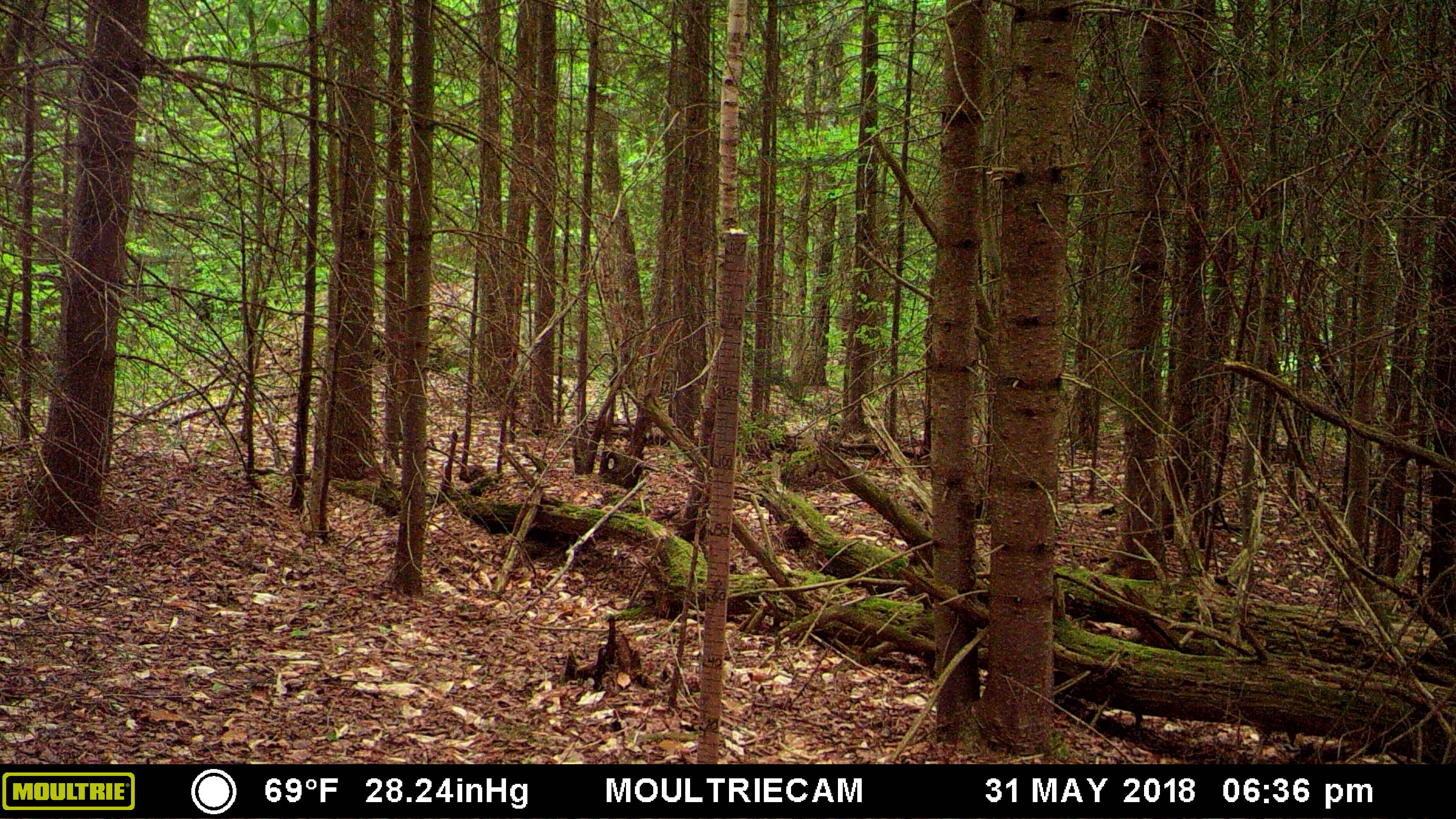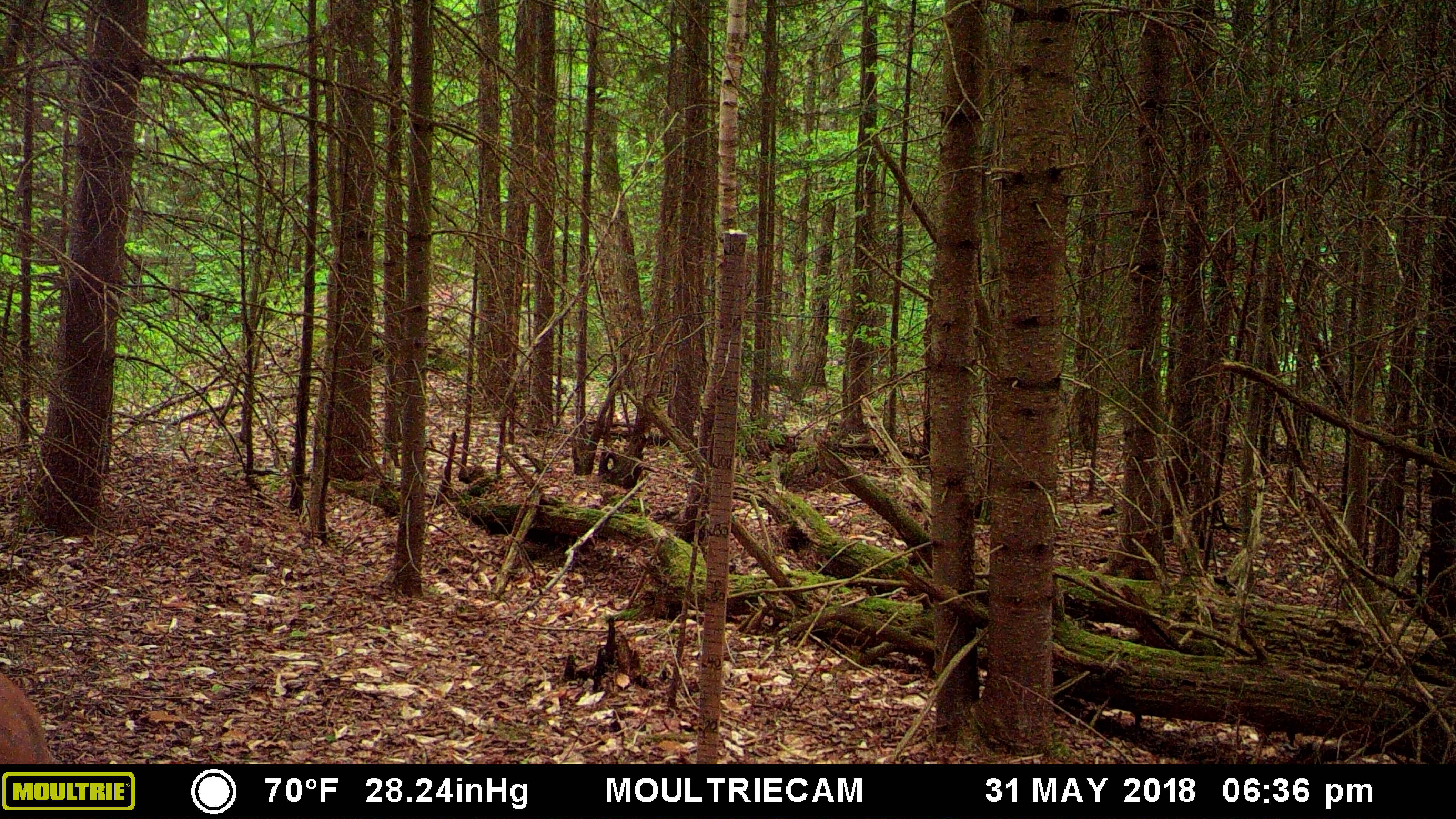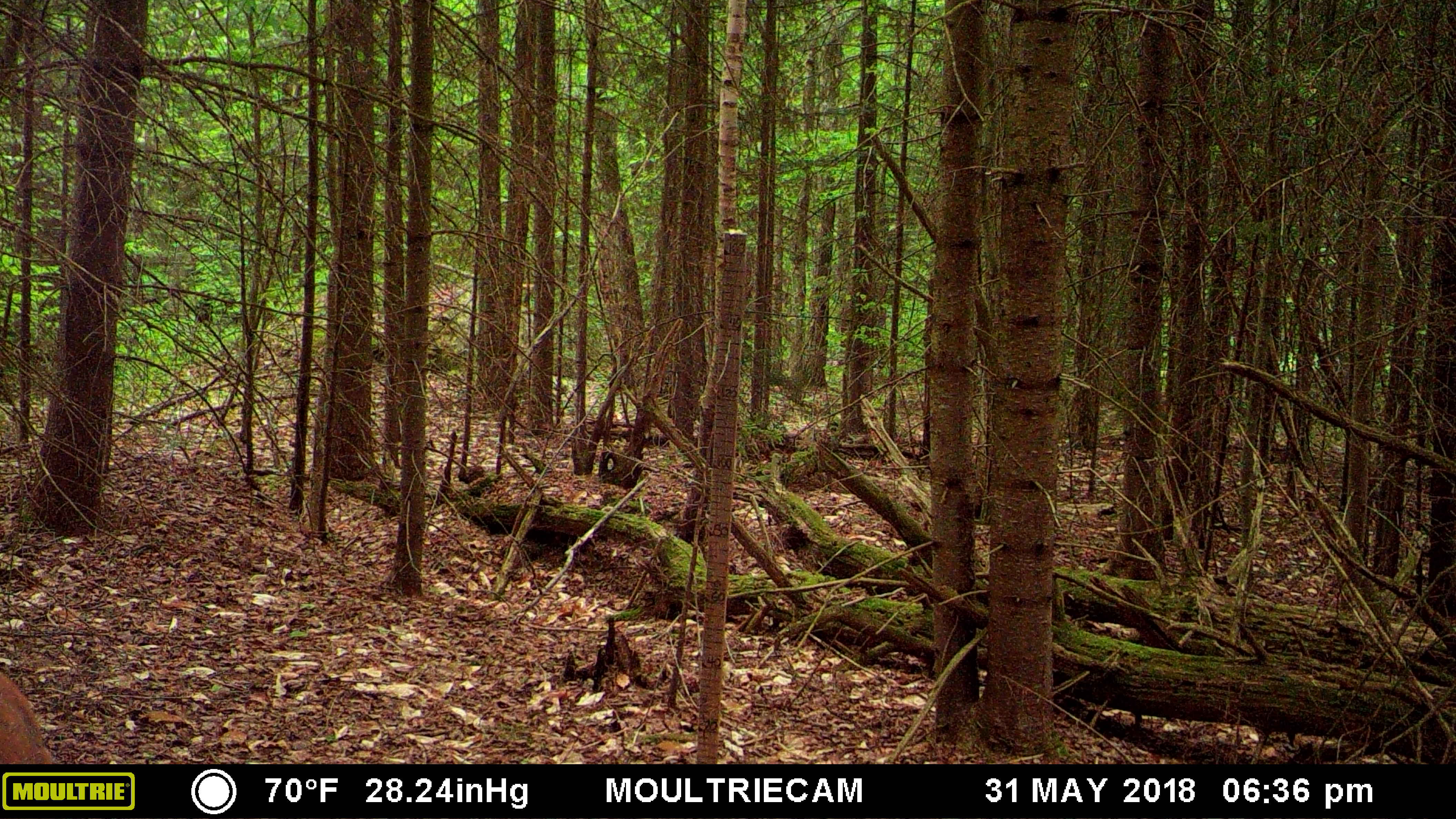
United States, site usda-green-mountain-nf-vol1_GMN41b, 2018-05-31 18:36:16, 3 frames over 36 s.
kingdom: Animalia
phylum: Chordata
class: Mammalia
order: Artiodactyla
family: Cervidae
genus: Odocoileus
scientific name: Odocoileus virginianus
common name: white-tailed deer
White-tailed deer (Odocoileus virginianus).